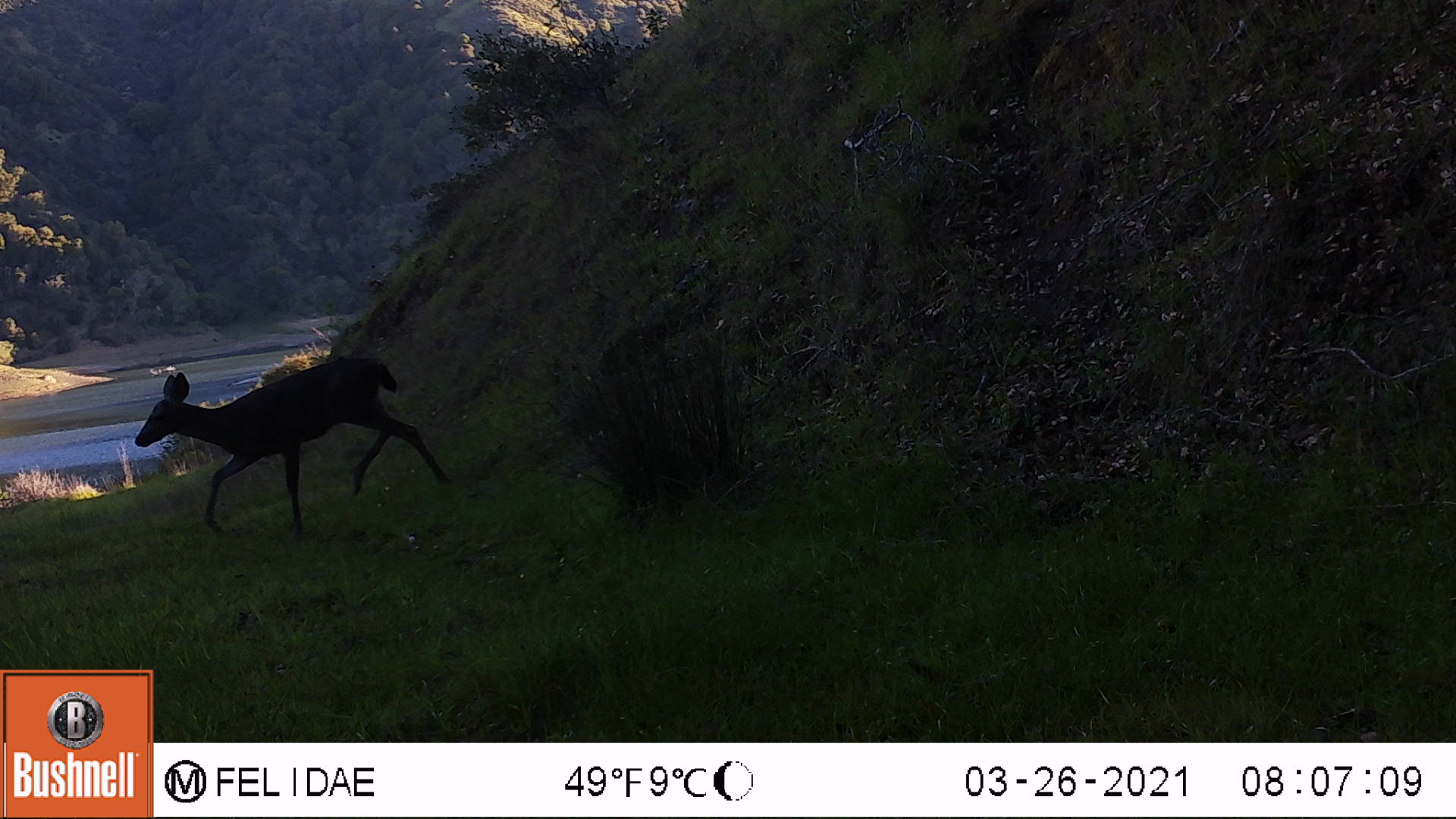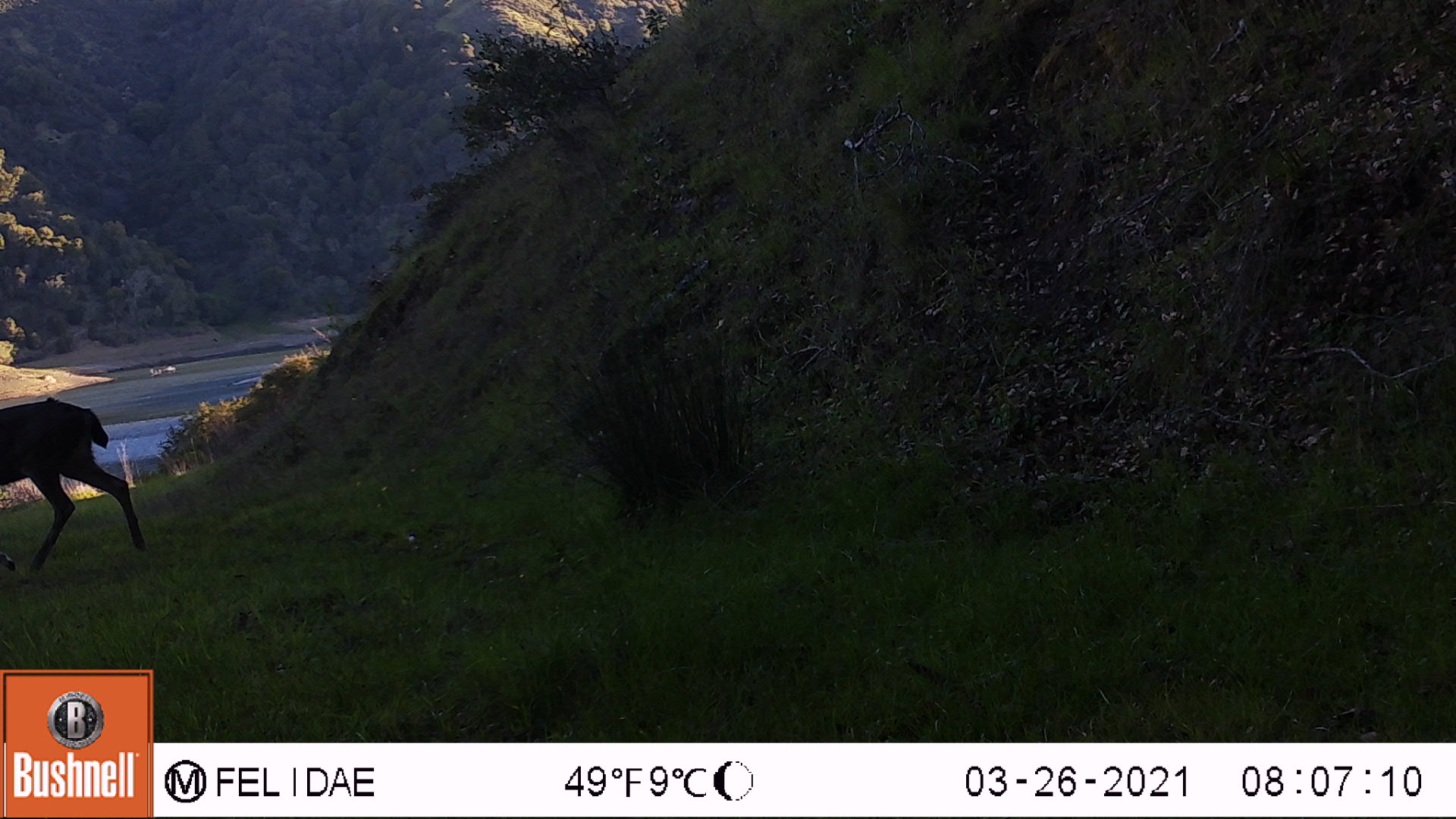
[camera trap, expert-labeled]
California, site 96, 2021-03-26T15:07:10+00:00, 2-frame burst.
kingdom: Animalia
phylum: Chordata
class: Mammalia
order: Artiodactyla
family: Cervidae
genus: Odocoileus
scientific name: Odocoileus hemionus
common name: mule deer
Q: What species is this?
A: Mule deer (Odocoileus hemionus).